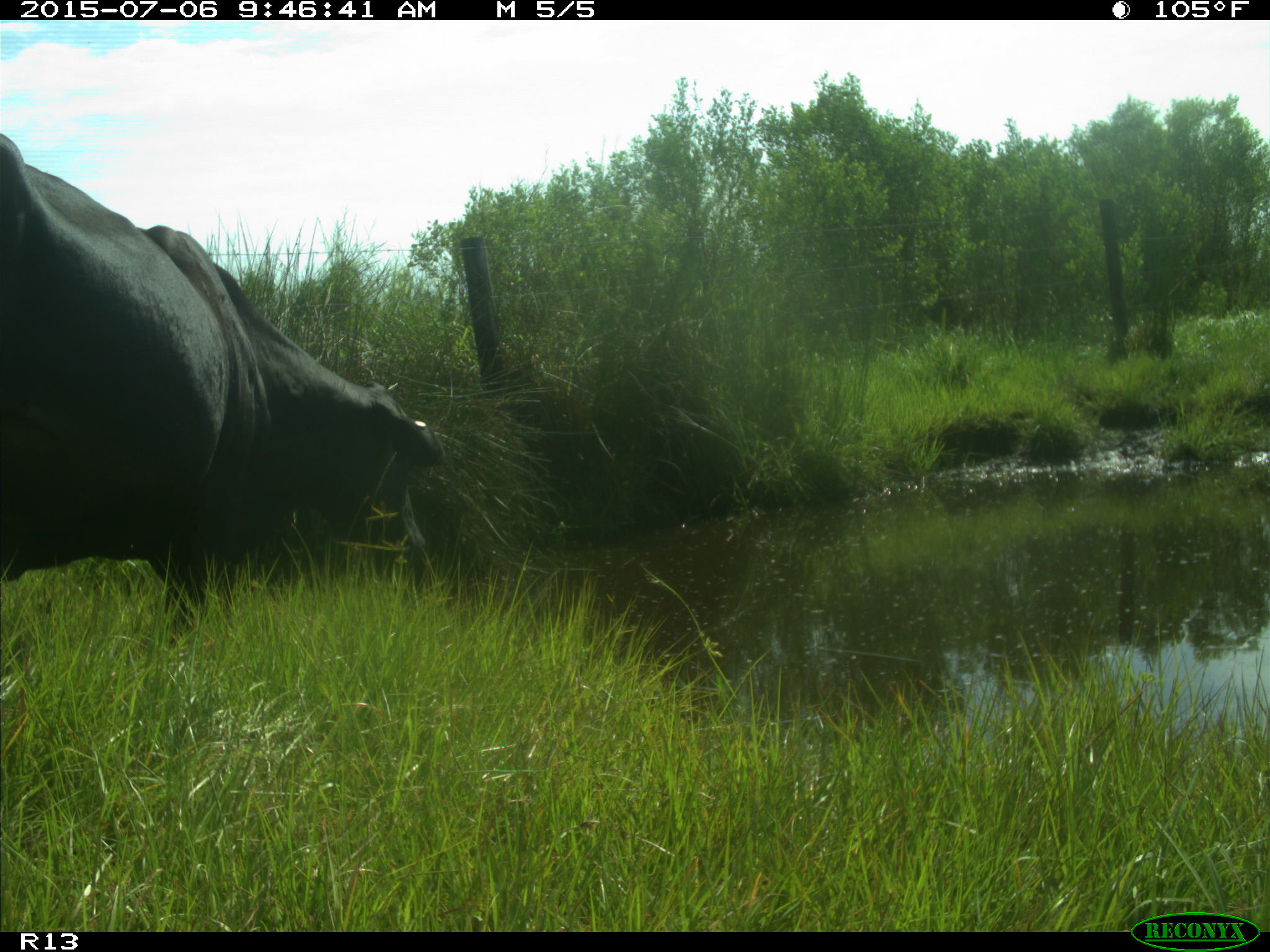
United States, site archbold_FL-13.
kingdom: Animalia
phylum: Chordata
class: Mammalia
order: Artiodactyla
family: Bovidae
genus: Bos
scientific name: Bos taurus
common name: domestic cow